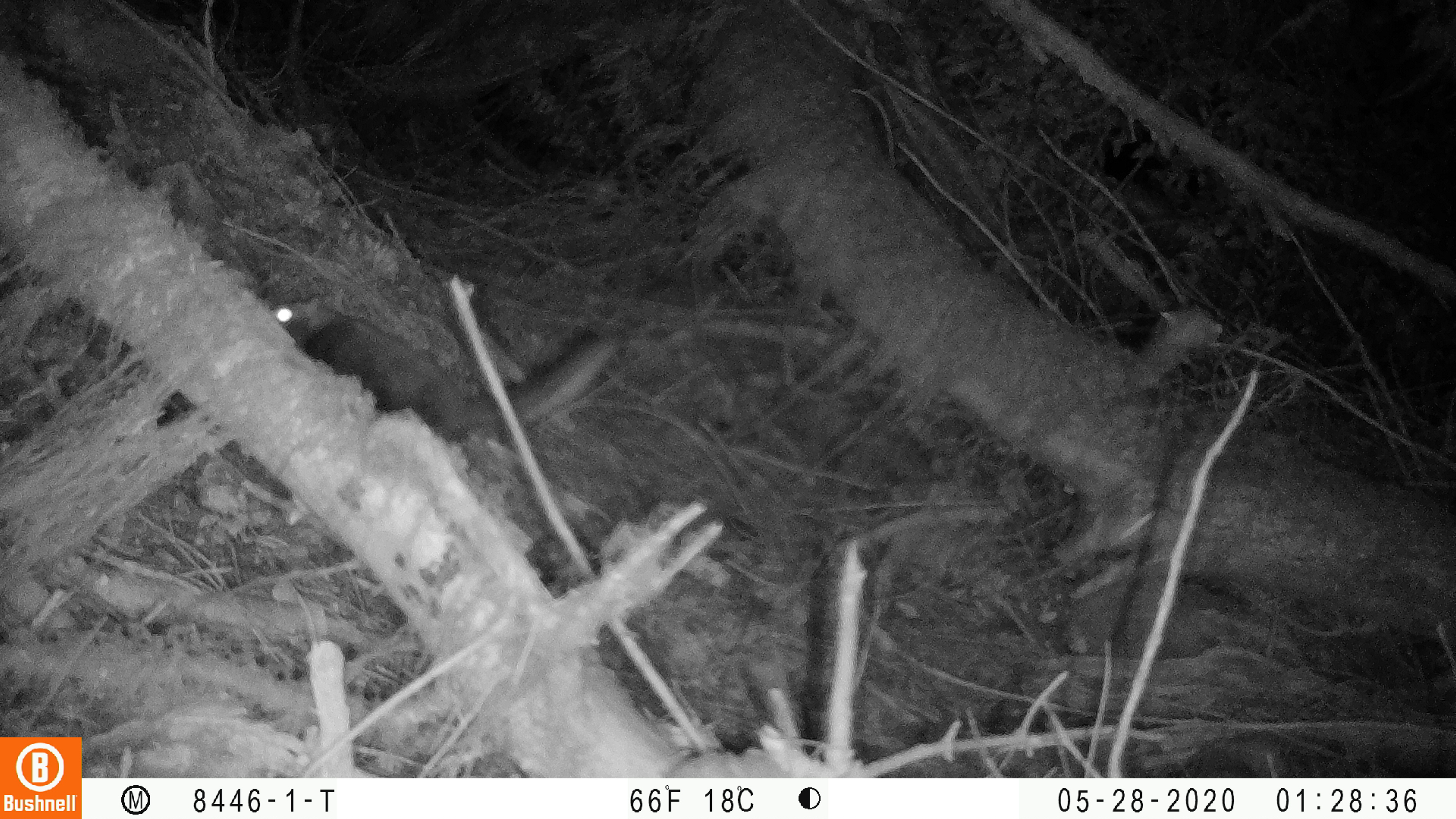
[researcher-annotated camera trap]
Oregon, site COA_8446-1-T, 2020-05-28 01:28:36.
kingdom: Animalia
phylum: Chordata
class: Mammalia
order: Rodentia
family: Sciuridae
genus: Glaucomys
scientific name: Glaucomys oregonensis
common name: humboldt's flying squirrel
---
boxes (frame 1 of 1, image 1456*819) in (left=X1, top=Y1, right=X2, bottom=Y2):
humboldt's flying squirrel: (left=266, top=296, right=627, bottom=450)